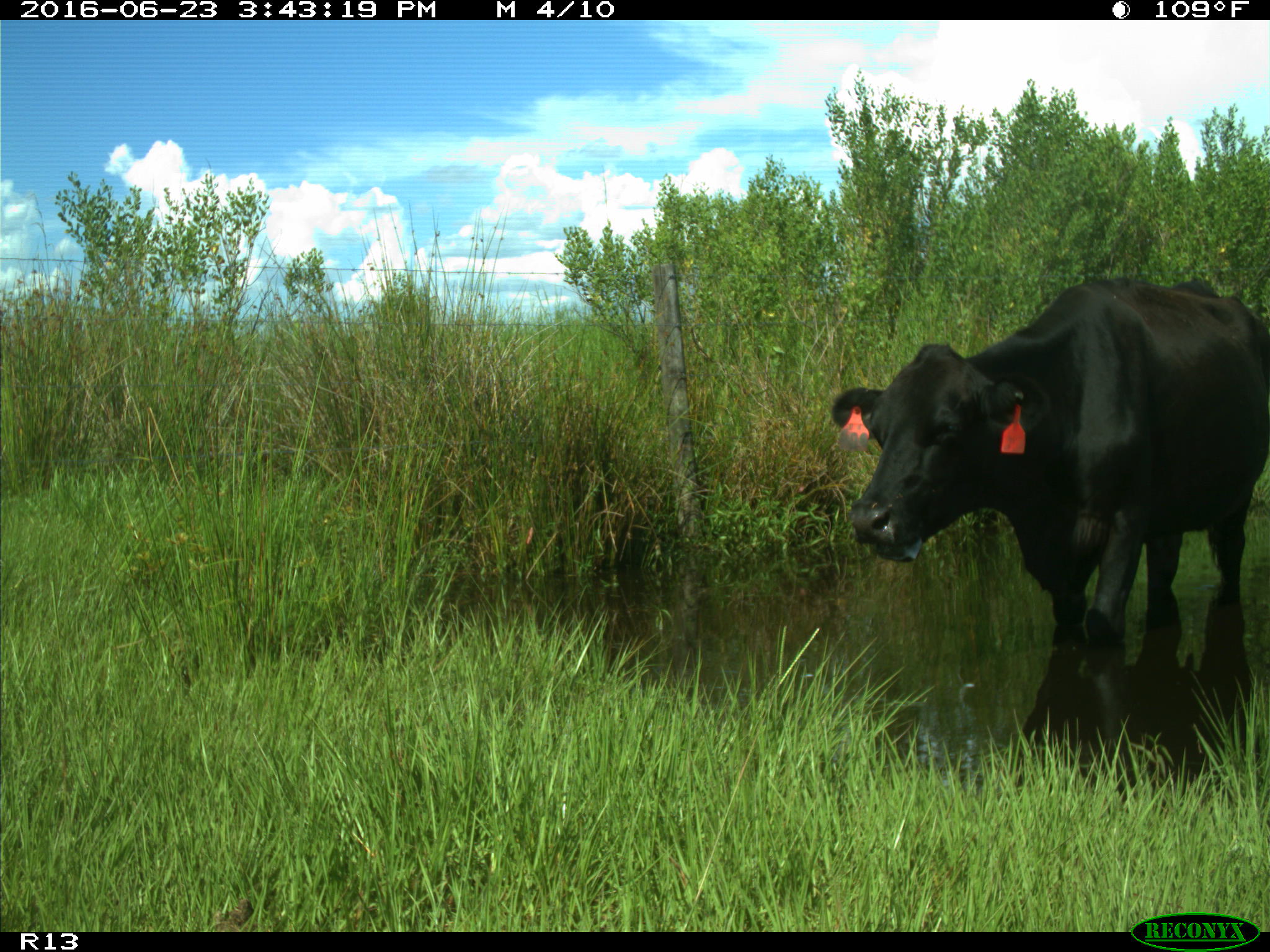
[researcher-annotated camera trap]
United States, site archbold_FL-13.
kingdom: Animalia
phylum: Chordata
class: Mammalia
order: Artiodactyla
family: Bovidae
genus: Bos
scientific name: Bos taurus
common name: domestic cow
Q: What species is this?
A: Bos taurus (domestic cow).